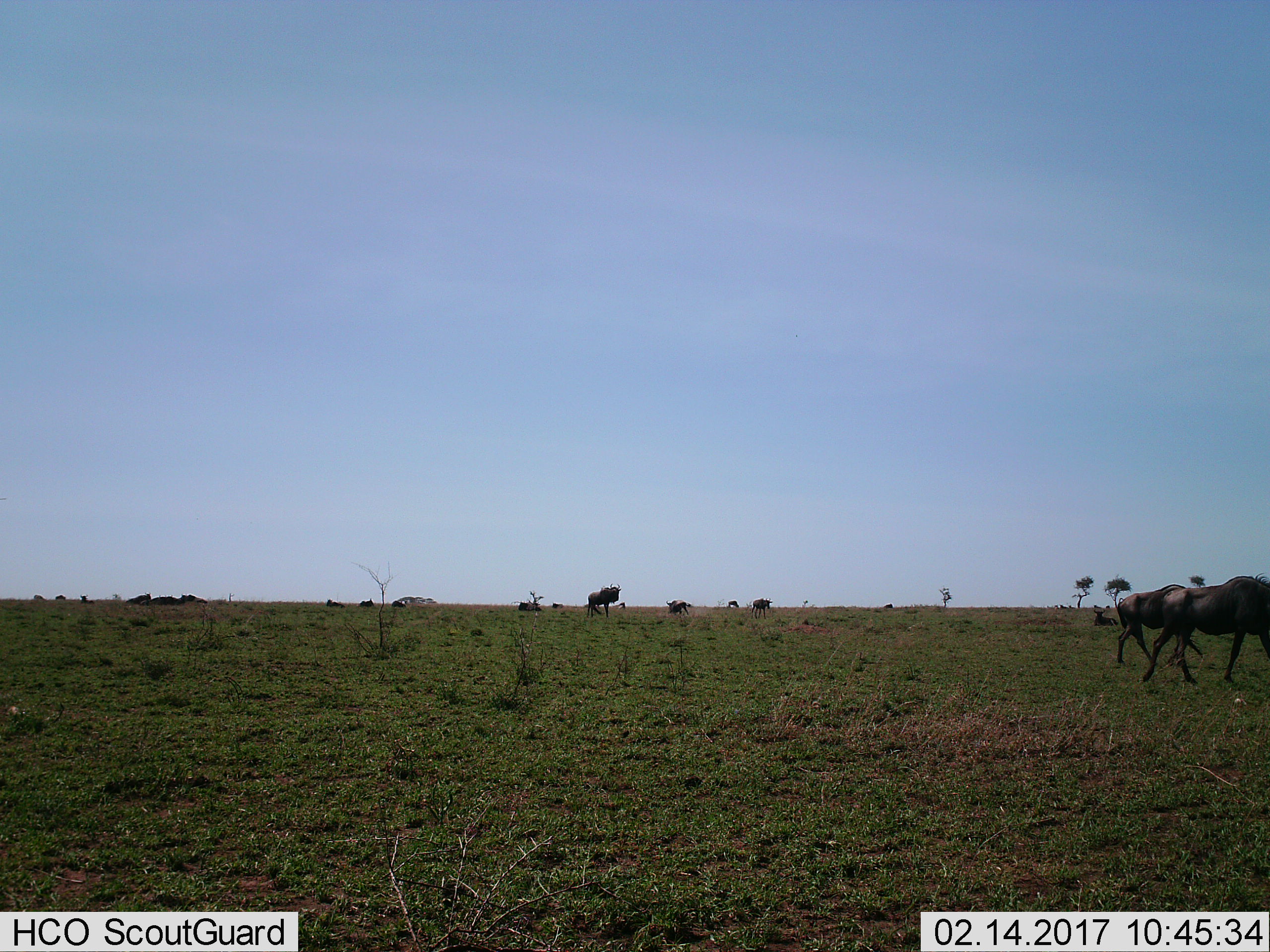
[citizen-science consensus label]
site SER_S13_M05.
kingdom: Animalia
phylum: Chordata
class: Mammalia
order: Artiodactyla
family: Bovidae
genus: Connochaetes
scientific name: Connochaetes taurinus taurinus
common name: blue wildebeest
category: wildebeestblue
Wildebeestblue (blue wildebeest) (Connochaetes taurinus taurinus), count 11-50. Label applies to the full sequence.